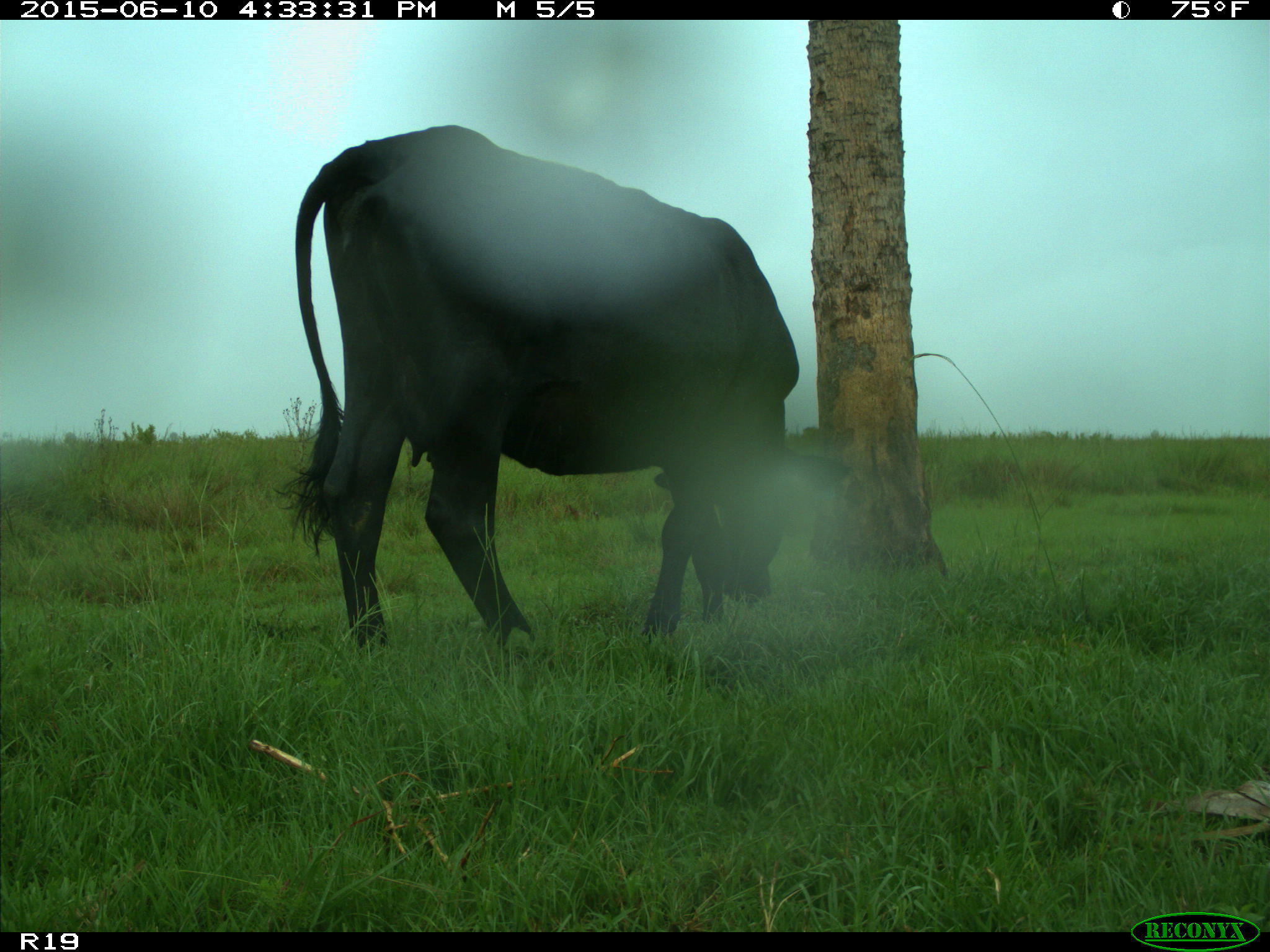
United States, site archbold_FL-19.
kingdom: Animalia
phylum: Chordata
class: Mammalia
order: Artiodactyla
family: Bovidae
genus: Bos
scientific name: Bos taurus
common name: domestic cow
Bos taurus (domestic cow).